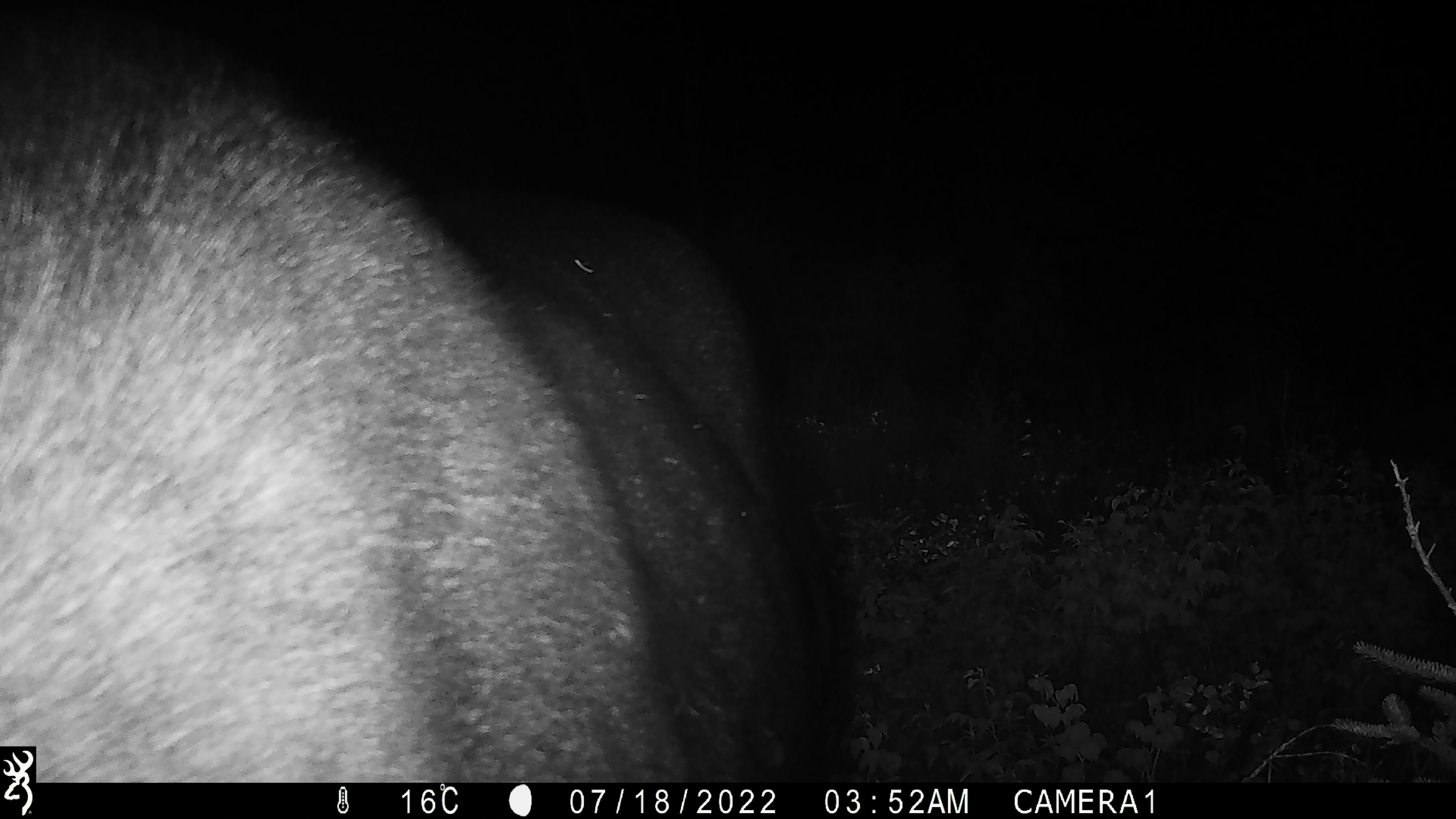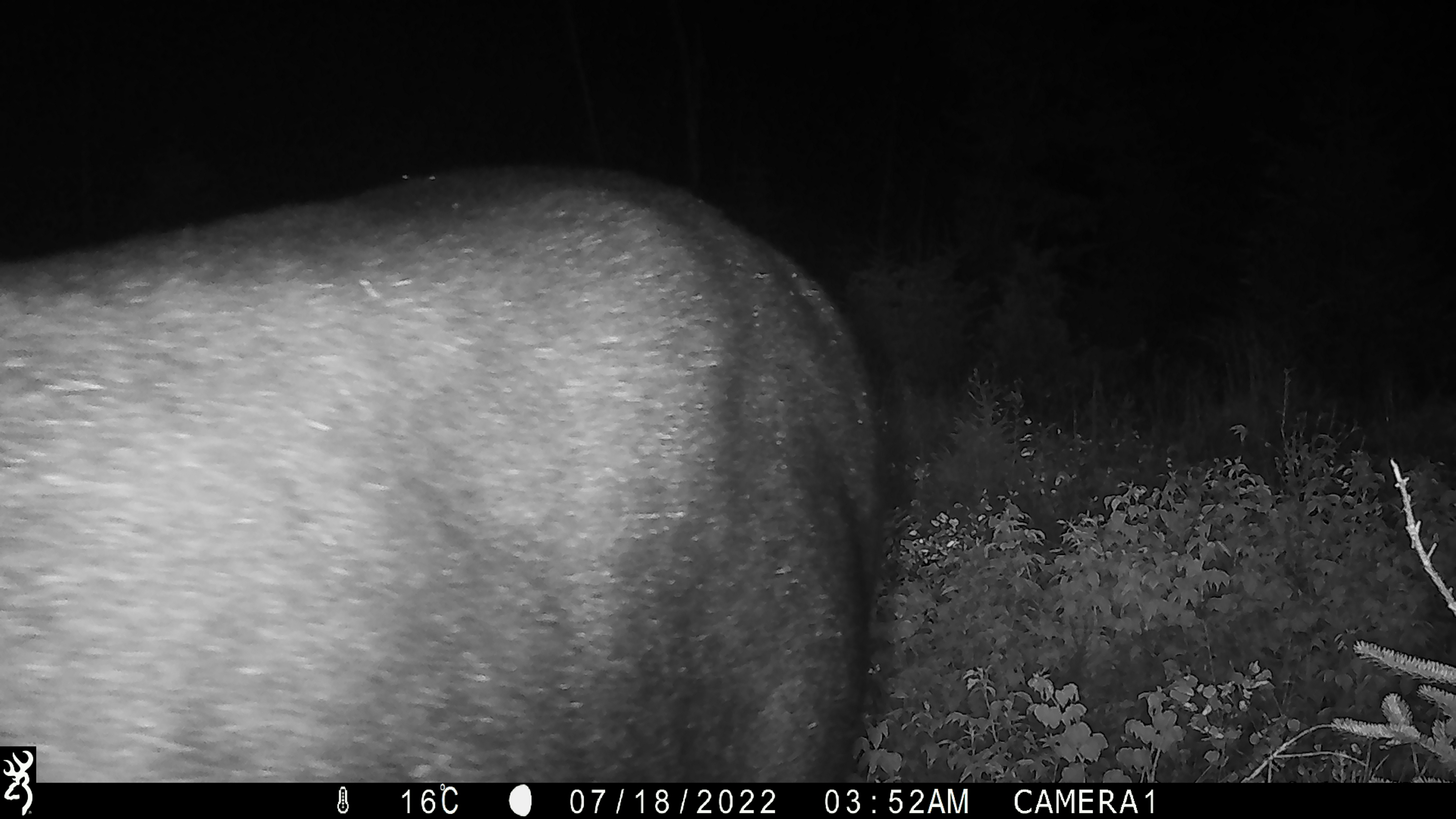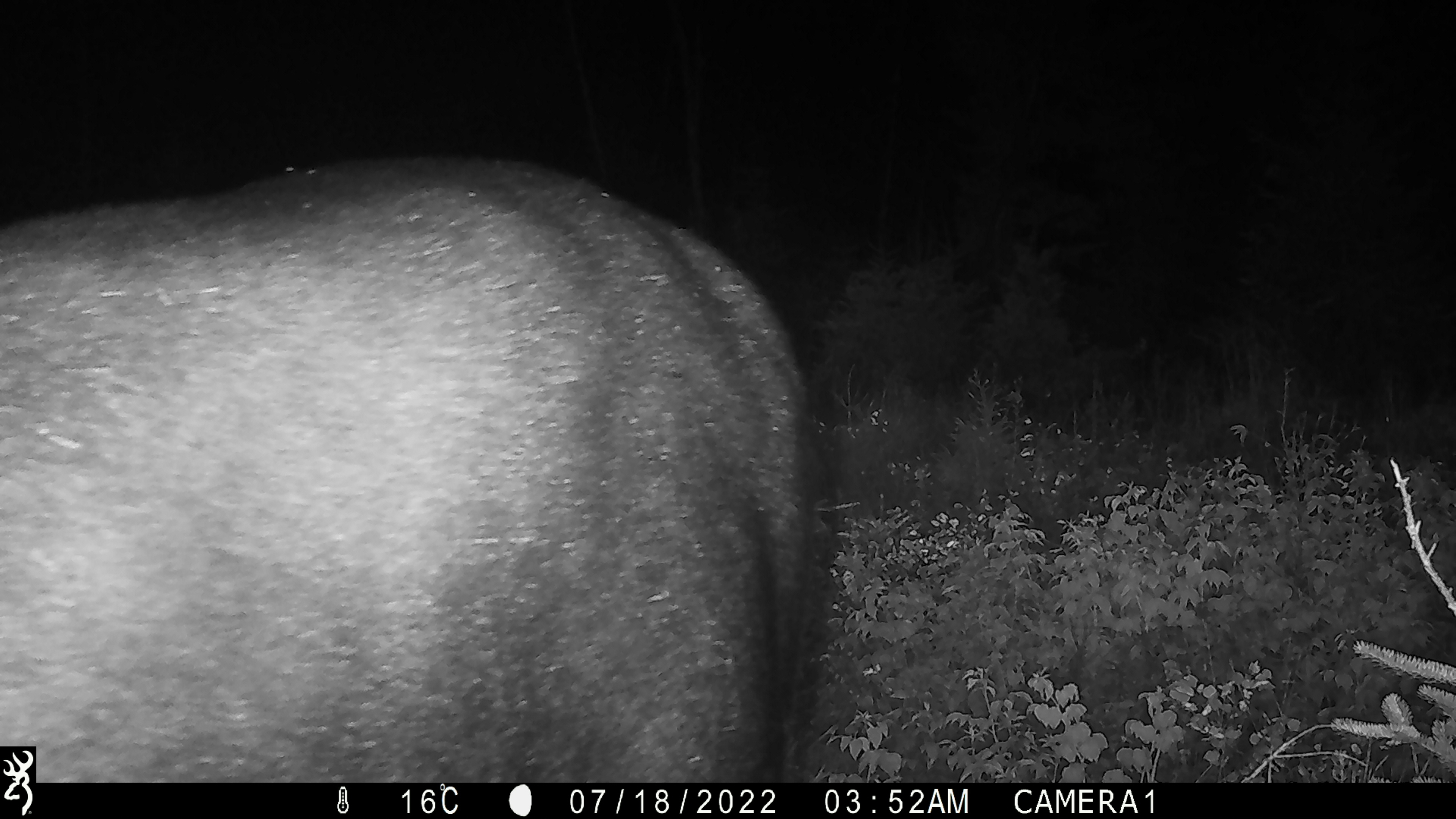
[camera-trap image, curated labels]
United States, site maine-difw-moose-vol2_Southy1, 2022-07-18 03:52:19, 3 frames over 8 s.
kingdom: Animalia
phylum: Chordata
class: Mammalia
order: Artiodactyla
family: Cervidae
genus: Alces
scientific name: Alces alces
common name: moose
Moose (Alces alces).